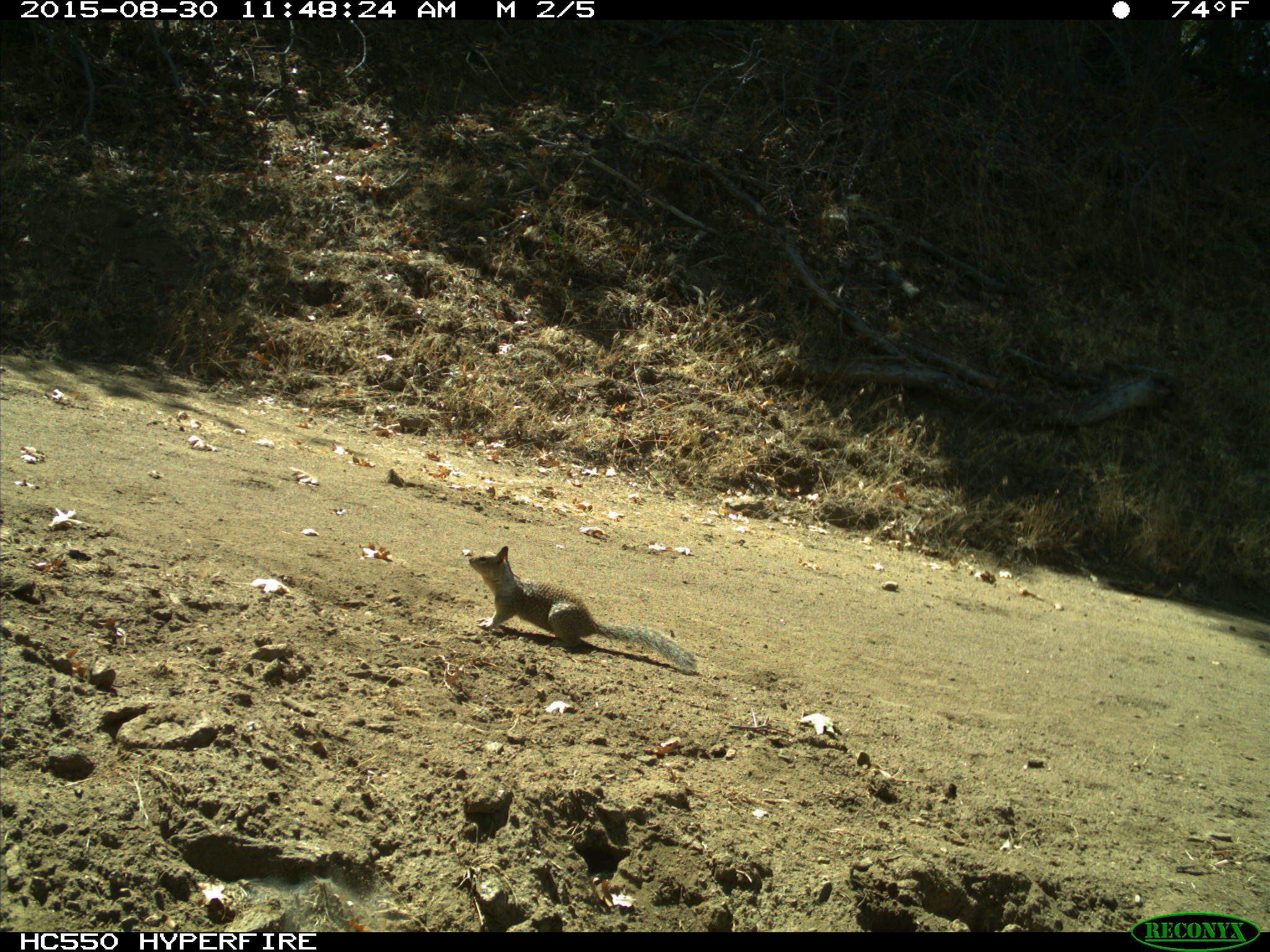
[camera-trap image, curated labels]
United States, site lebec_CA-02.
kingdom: Animalia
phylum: Chordata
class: Mammalia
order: Rodentia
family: Sciuridae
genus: Otospermophilus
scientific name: Otospermophilus beecheyi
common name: california ground squirrel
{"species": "Otospermophilus beecheyi (california ground squirrel)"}